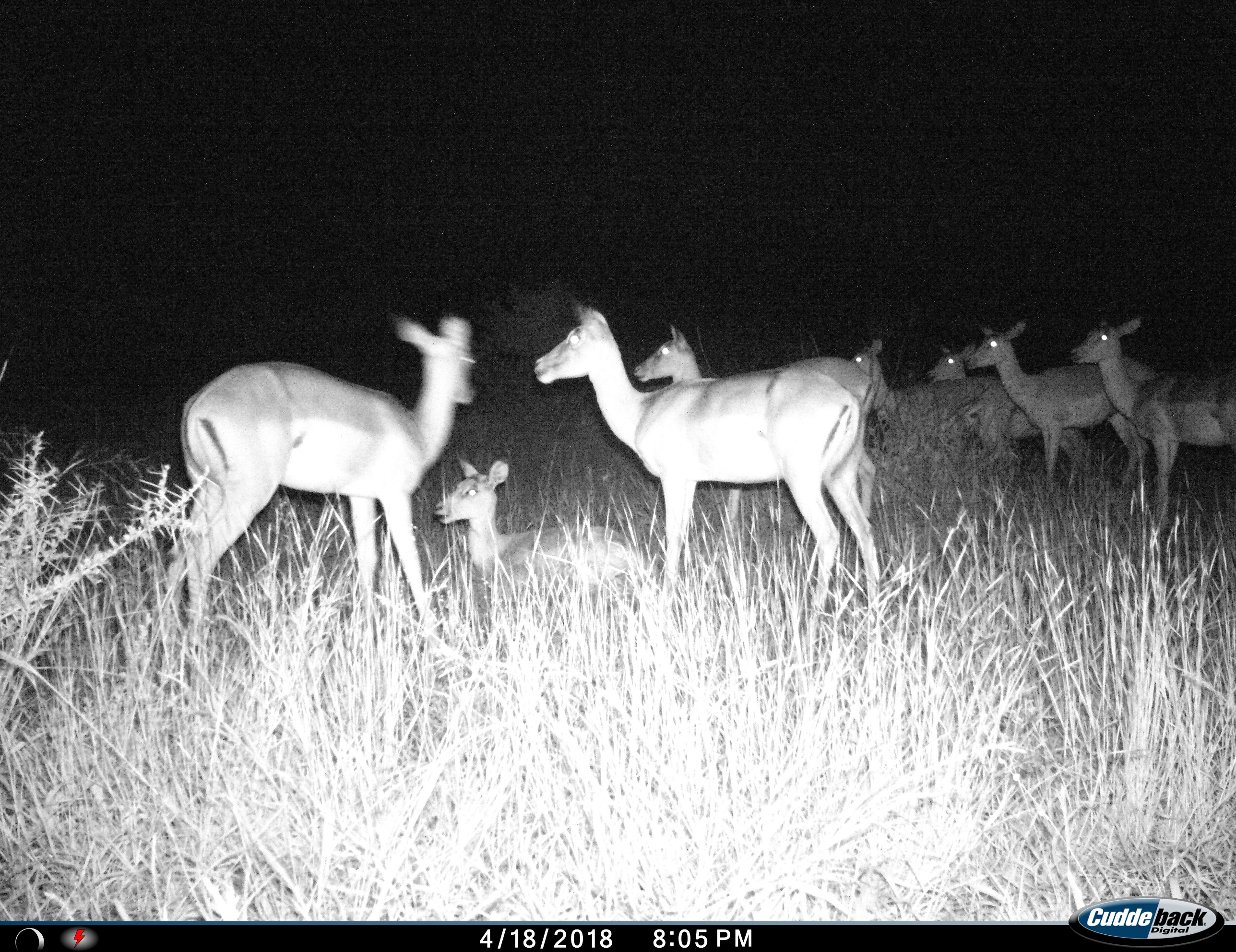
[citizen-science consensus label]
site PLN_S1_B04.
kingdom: Animalia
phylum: Chordata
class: Mammalia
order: Artiodactyla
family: Bovidae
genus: Aepyceros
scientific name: Aepyceros melampus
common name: impala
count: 8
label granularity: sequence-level